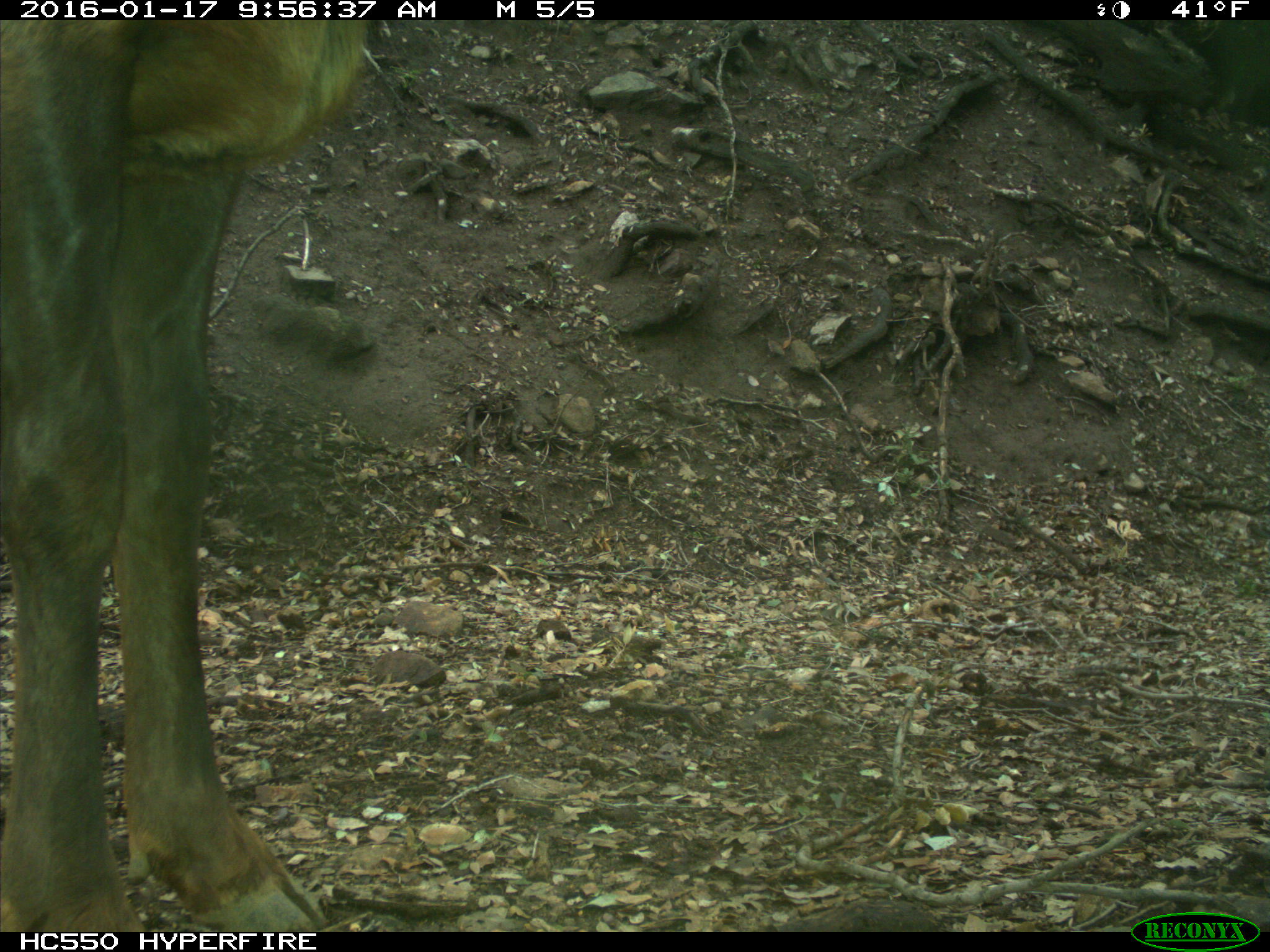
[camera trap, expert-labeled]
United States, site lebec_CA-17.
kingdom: Animalia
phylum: Chordata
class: Mammalia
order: Artiodactyla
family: Cervidae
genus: Cervus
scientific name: Cervus canadensis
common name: elk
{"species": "Cervus canadensis (elk)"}